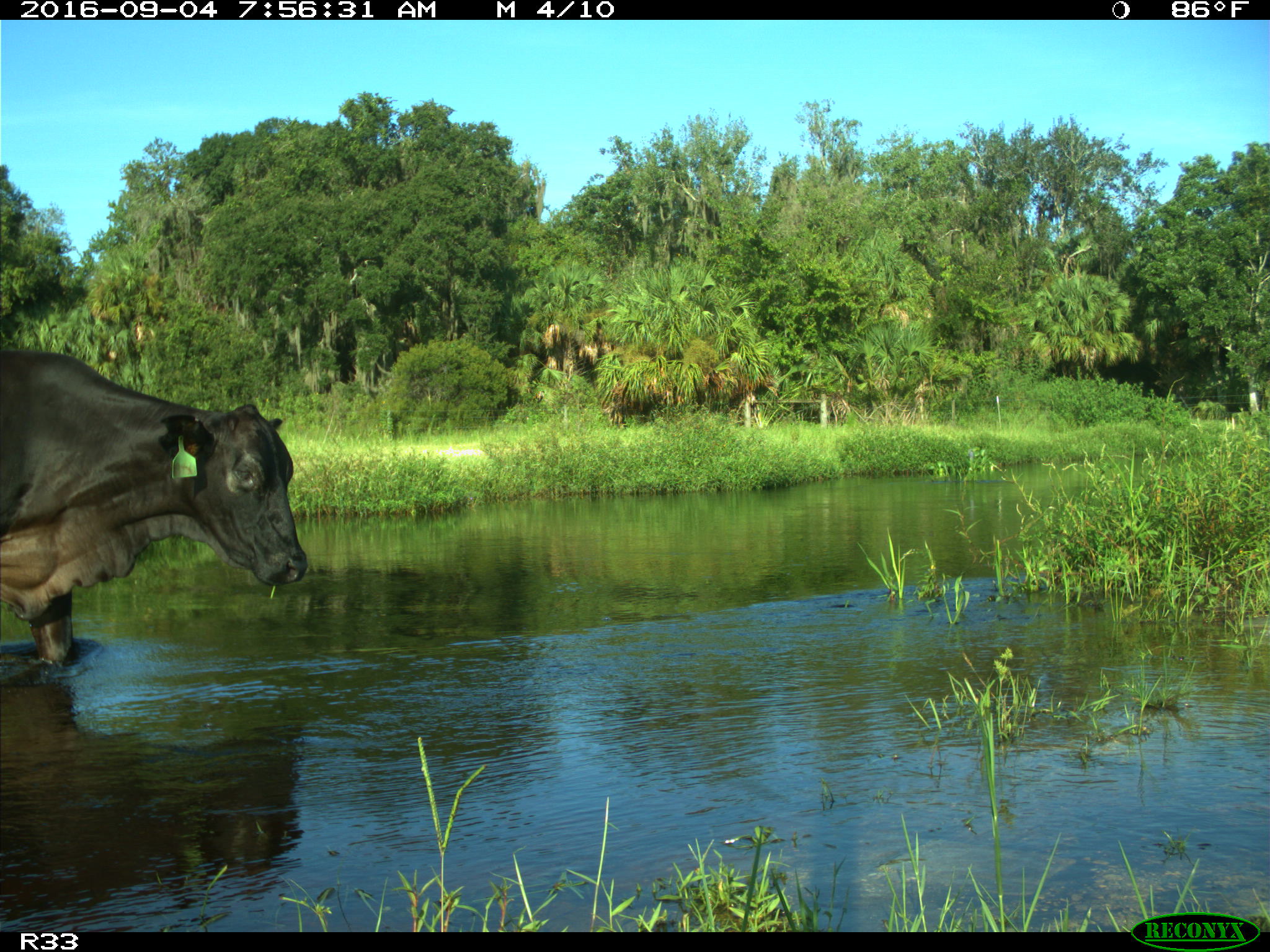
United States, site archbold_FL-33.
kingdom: Animalia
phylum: Chordata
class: Mammalia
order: Artiodactyla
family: Bovidae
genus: Bos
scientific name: Bos taurus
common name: domestic cow